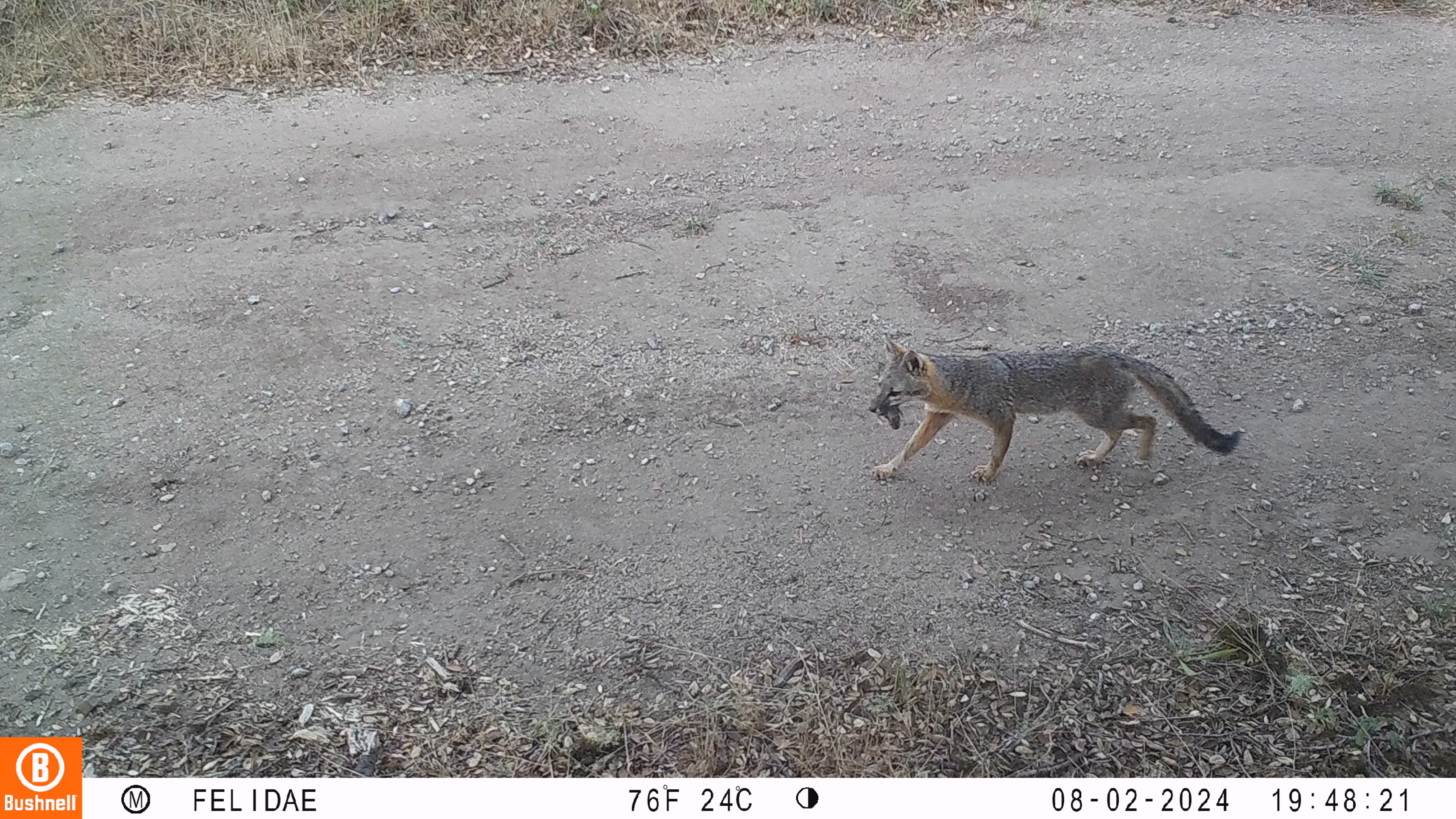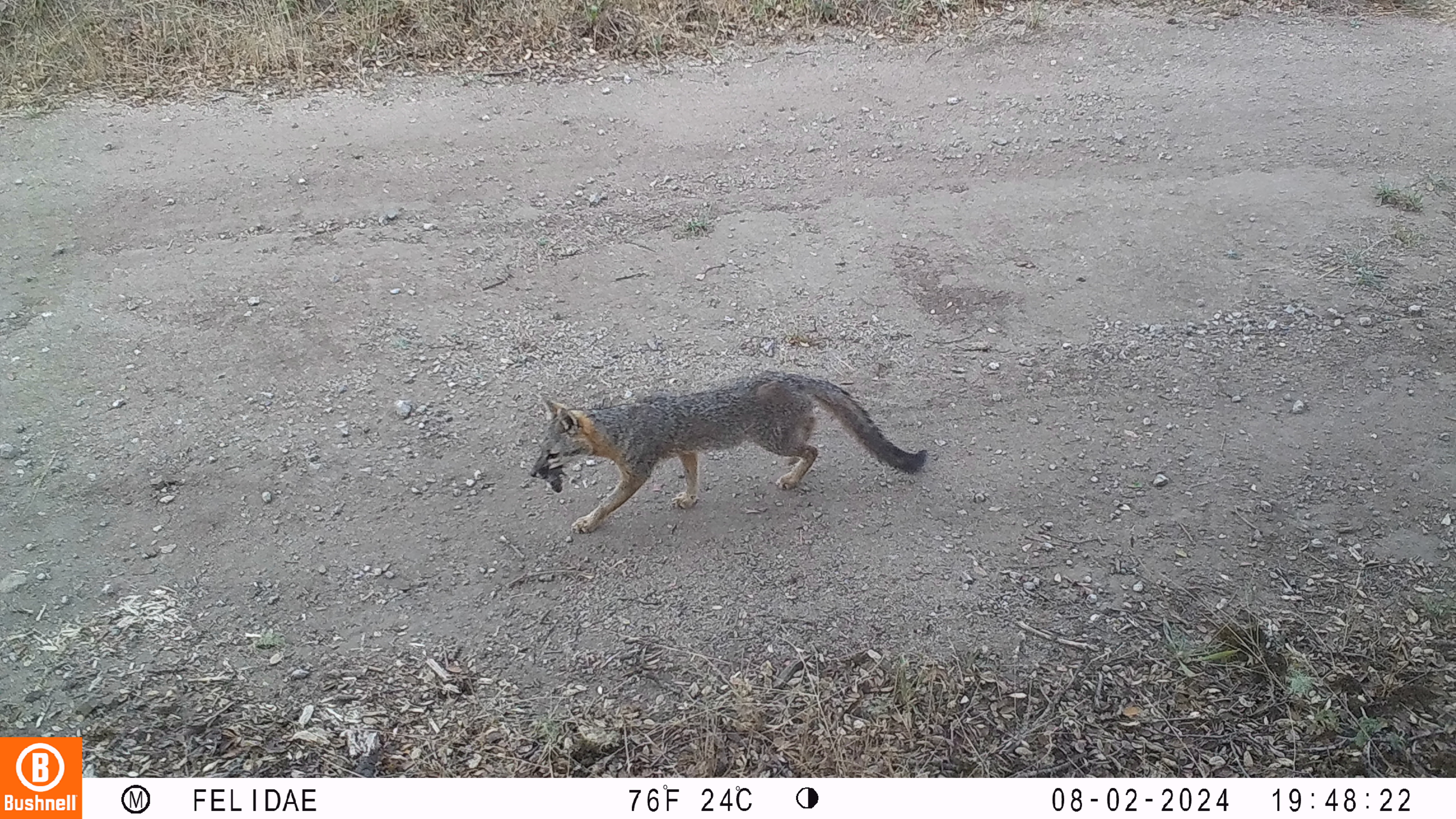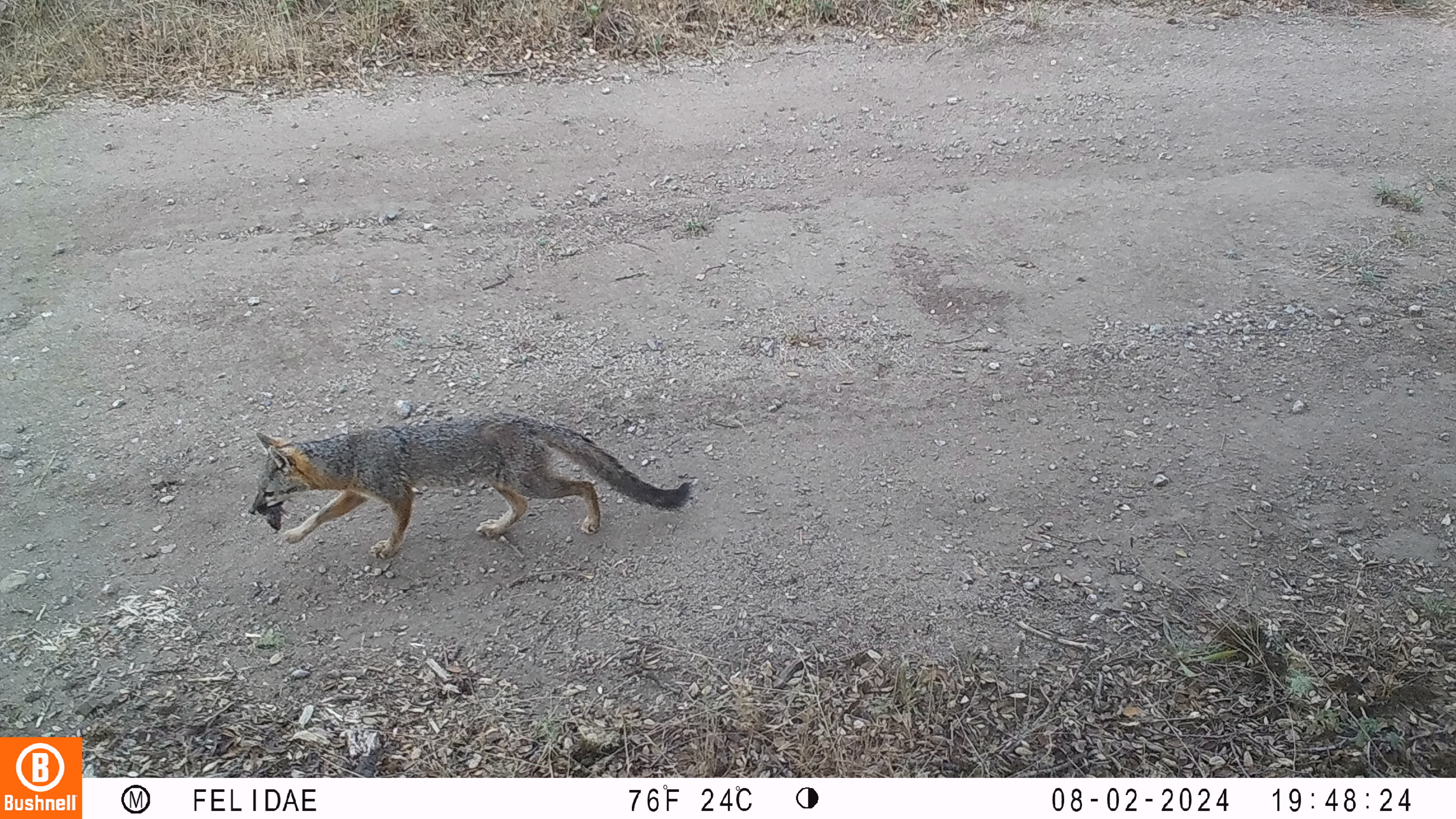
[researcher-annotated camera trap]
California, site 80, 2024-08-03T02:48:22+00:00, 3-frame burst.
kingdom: Animalia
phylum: Chordata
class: Mammalia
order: Carnivora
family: Canidae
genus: Urocyon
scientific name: Urocyon cinereoargenteus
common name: gray fox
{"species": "gray fox (Urocyon cinereoargenteus)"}